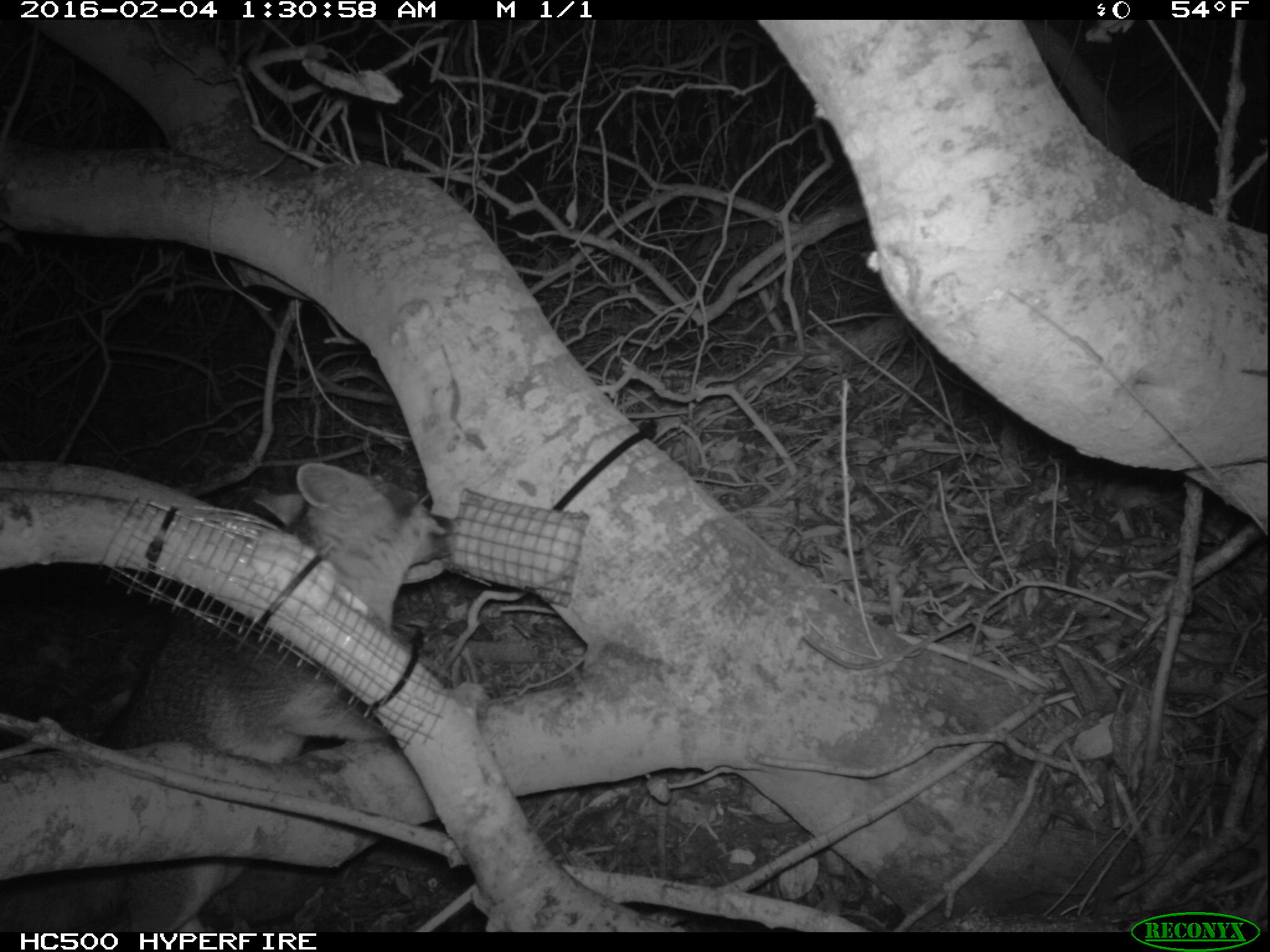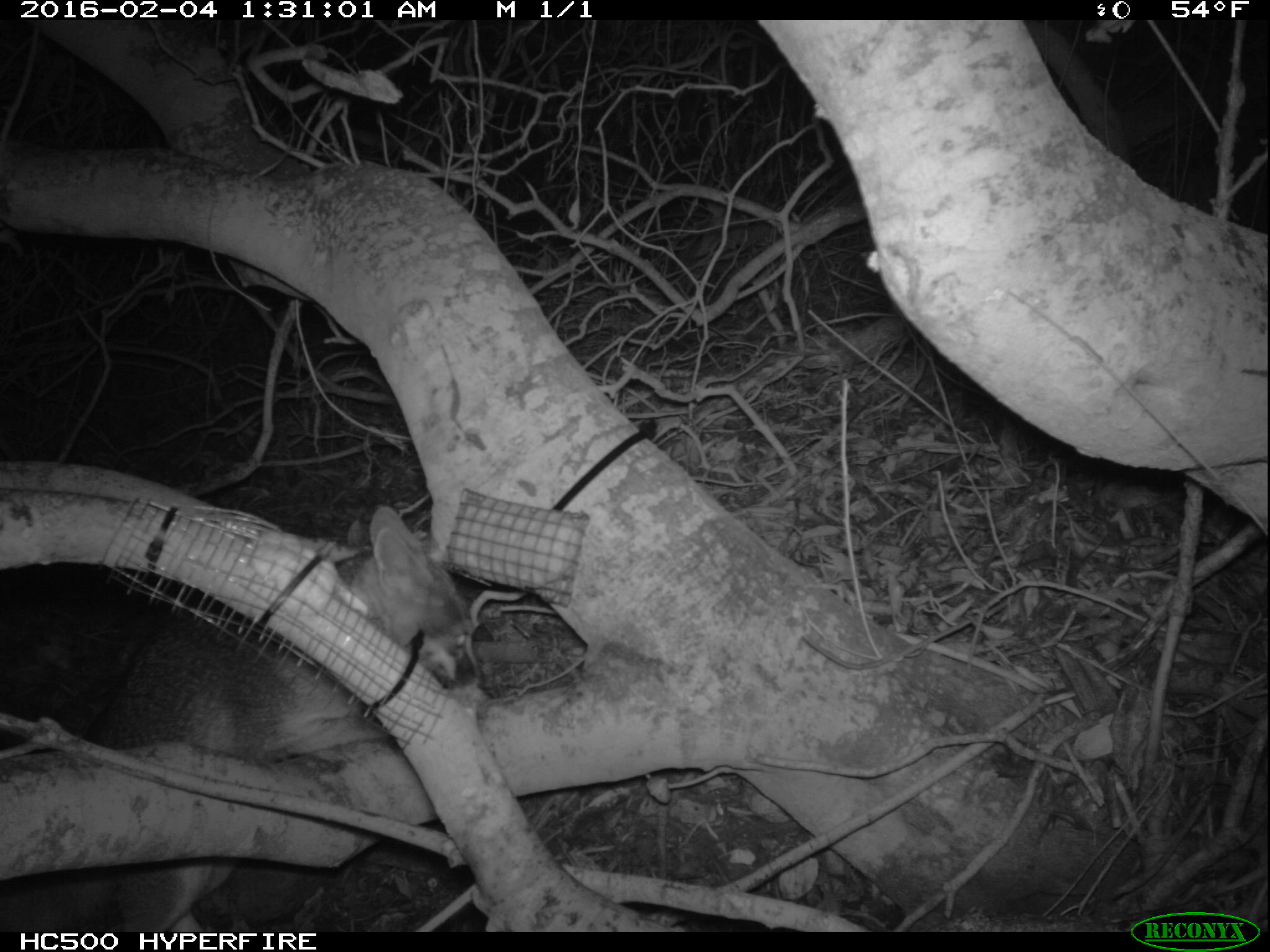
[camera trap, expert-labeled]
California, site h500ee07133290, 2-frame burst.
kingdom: Animalia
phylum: Chordata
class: Mammalia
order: Carnivora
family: Canidae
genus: Urocyon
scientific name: Urocyon littoralis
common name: island fox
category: fox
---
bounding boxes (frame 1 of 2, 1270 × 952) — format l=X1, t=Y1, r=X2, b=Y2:
fox: l=0, t=461, r=458, b=933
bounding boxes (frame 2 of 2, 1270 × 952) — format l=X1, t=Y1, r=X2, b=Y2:
fox: l=0, t=506, r=484, b=932